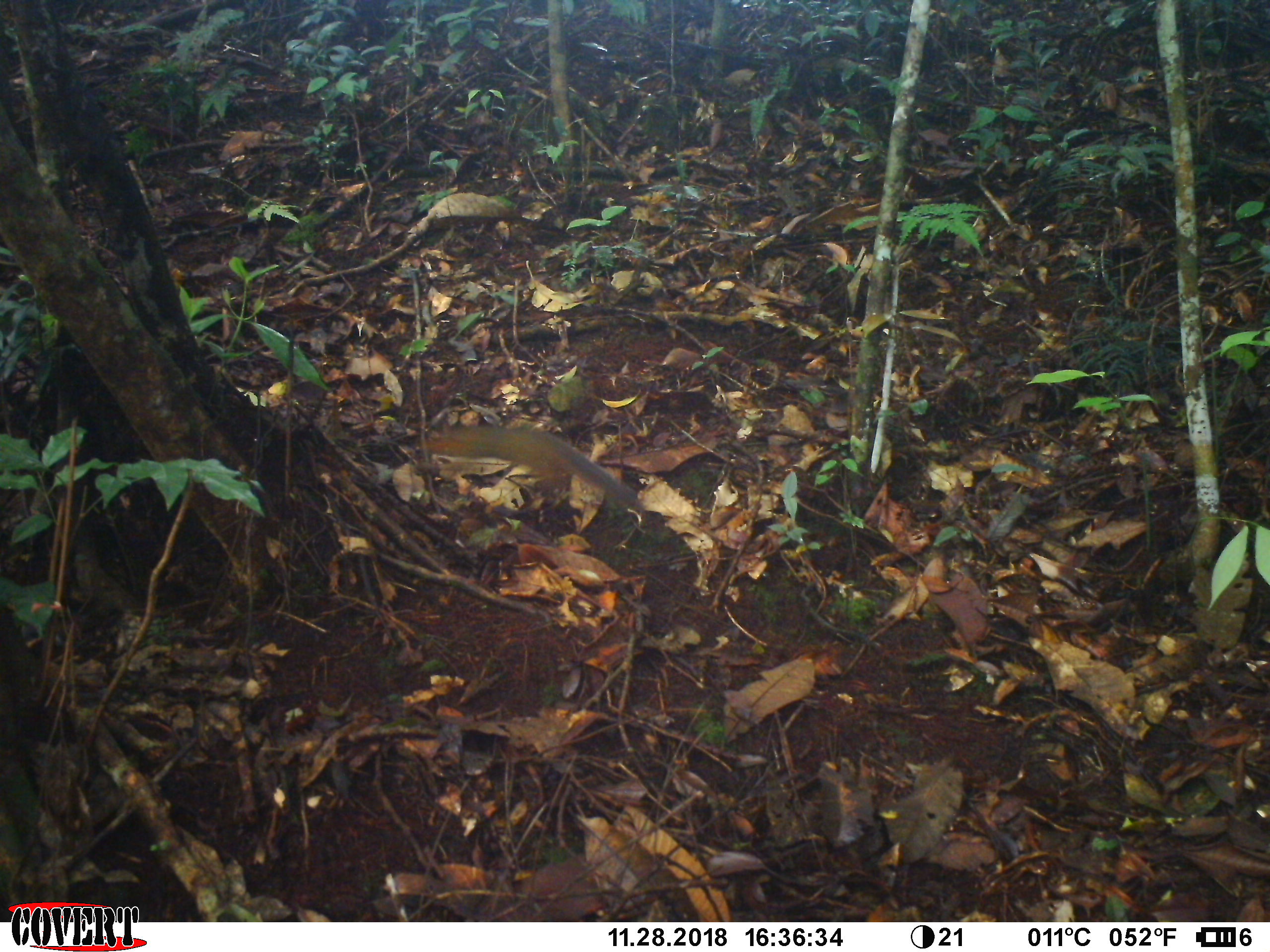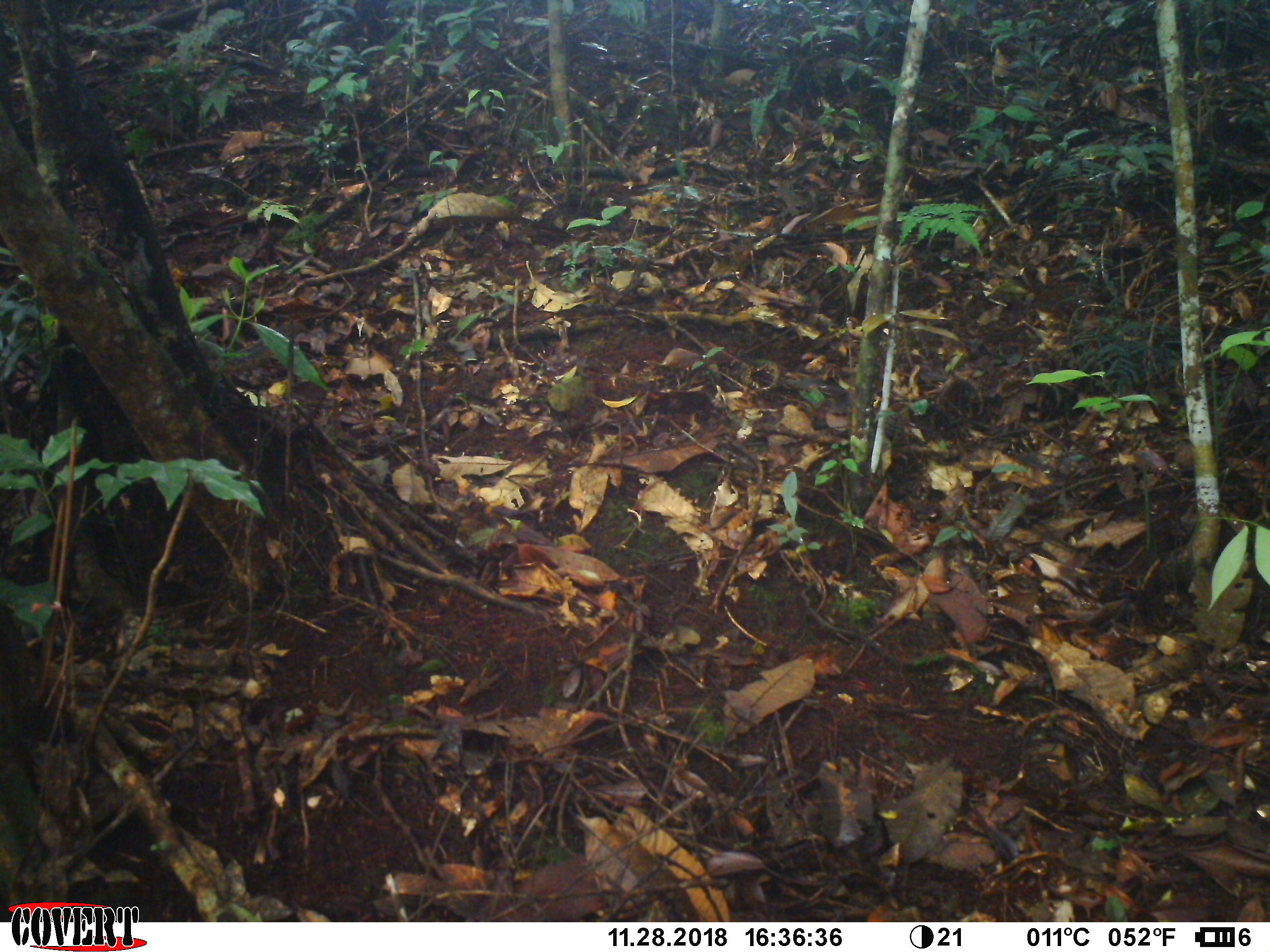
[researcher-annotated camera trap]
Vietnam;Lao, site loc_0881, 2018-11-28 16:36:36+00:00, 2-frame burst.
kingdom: Animalia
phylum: Chordata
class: Mammalia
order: Rodentia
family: Sciuridae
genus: Dremomys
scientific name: Dremomys rufigenis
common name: red-cheeked squirrel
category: red cheeked squirrel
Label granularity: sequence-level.